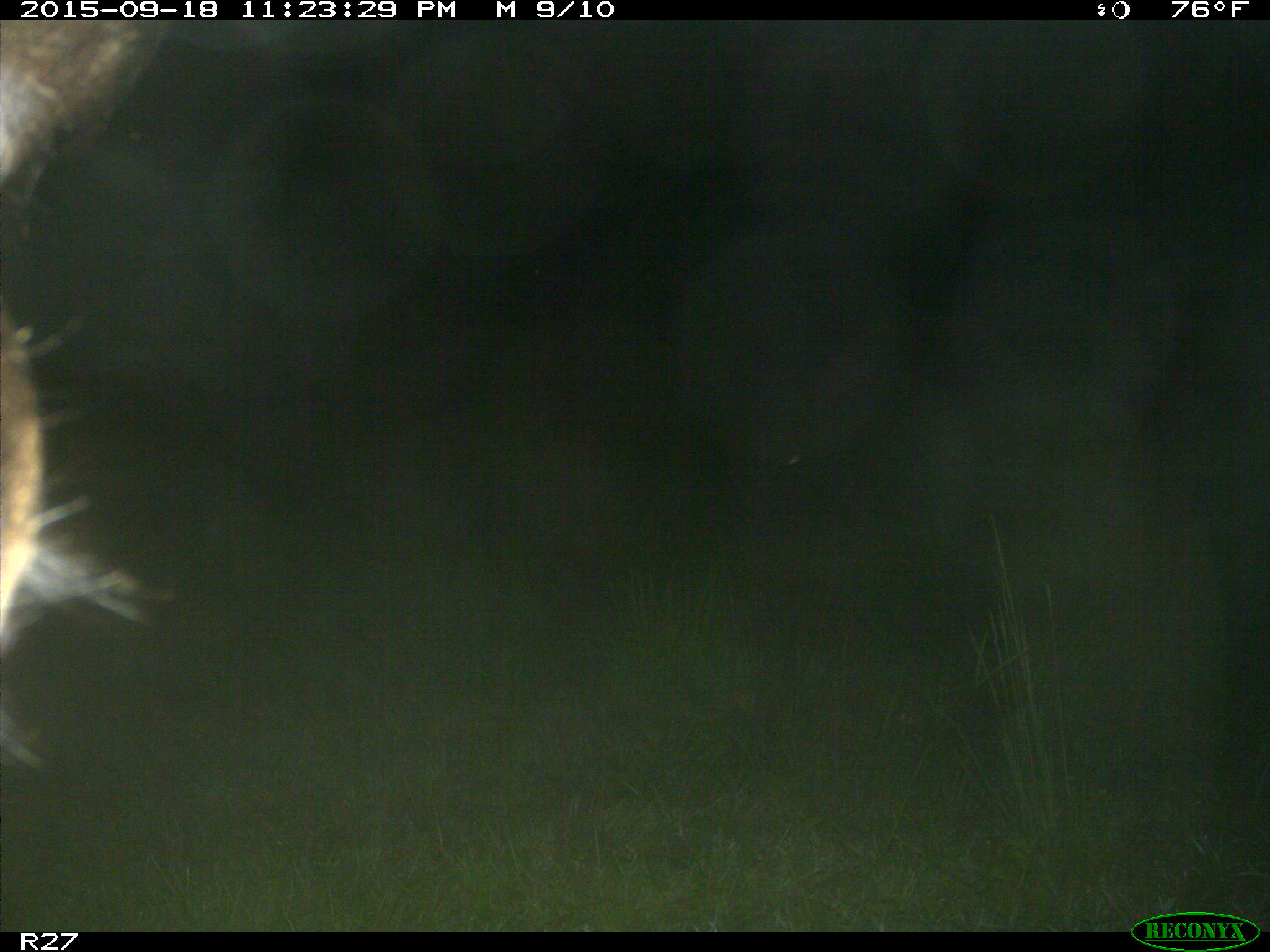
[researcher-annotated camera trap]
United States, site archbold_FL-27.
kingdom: Animalia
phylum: Chordata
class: Mammalia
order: Artiodactyla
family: Bovidae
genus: Bos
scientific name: Bos taurus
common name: domestic cow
Bos taurus (domestic cow).